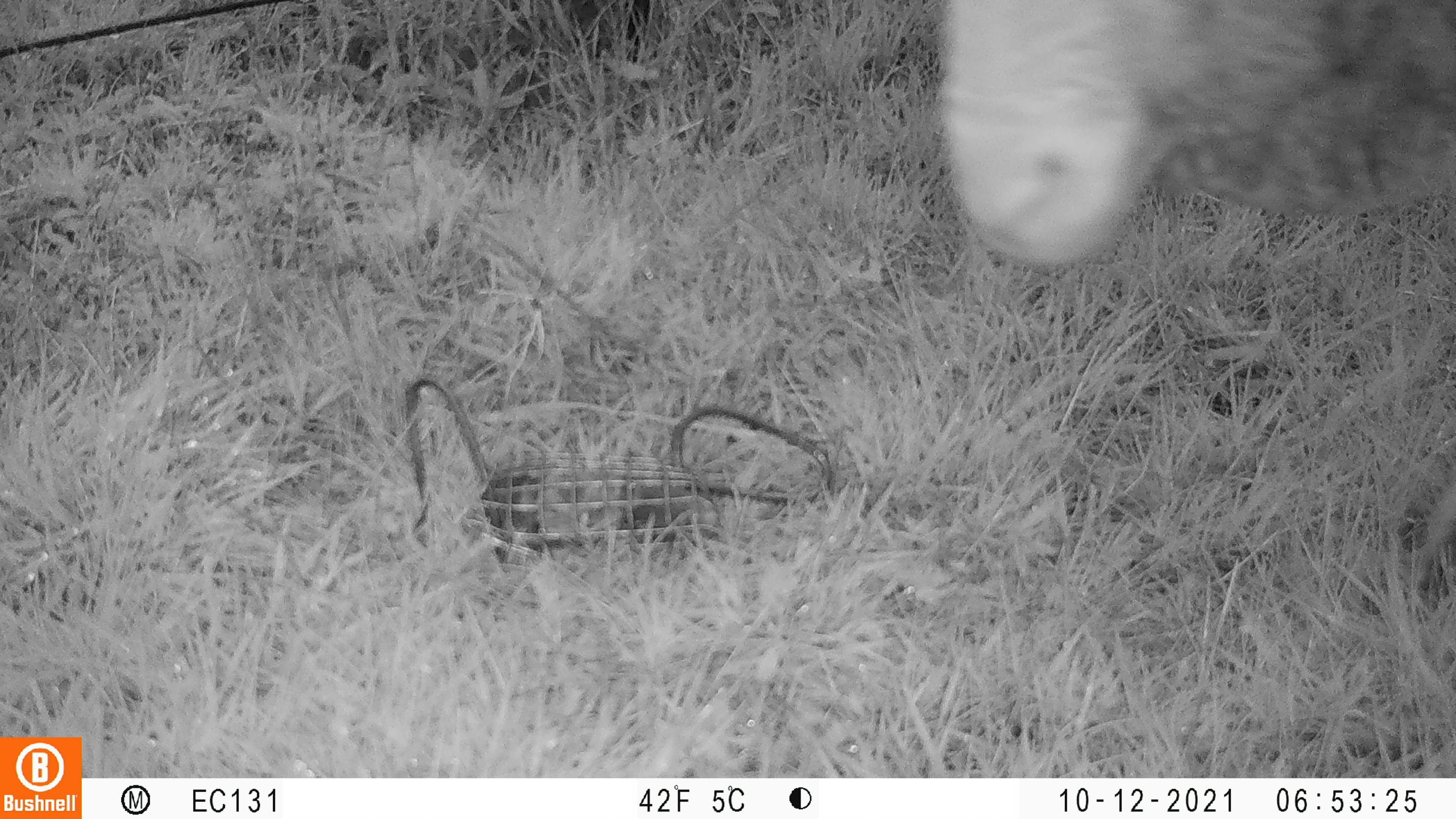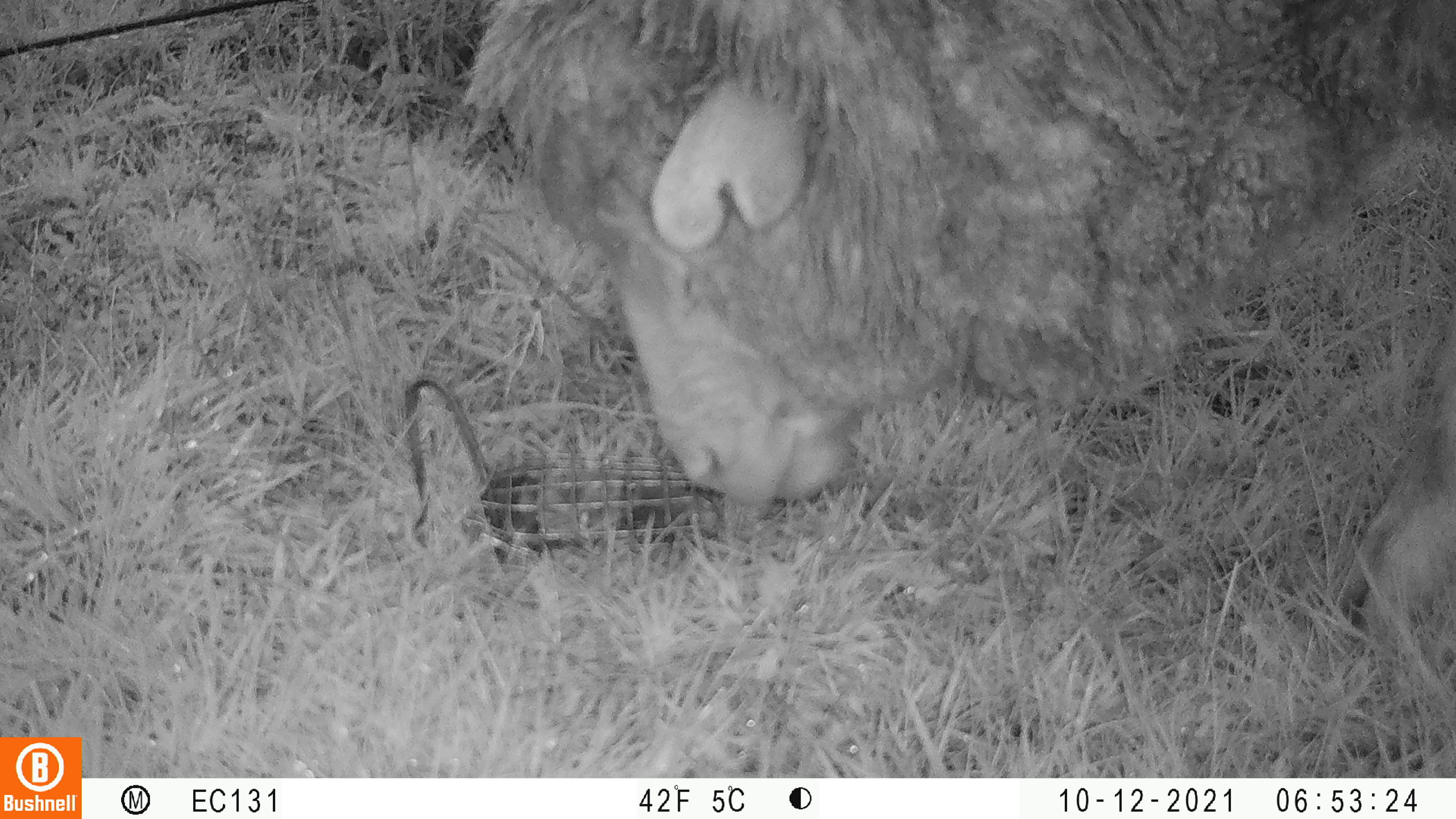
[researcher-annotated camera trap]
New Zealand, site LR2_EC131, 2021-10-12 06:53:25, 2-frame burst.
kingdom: Animalia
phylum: Chordata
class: Mammalia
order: Artiodactyla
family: Bovidae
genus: Bos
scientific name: Bos taurus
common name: domestic cow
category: cow